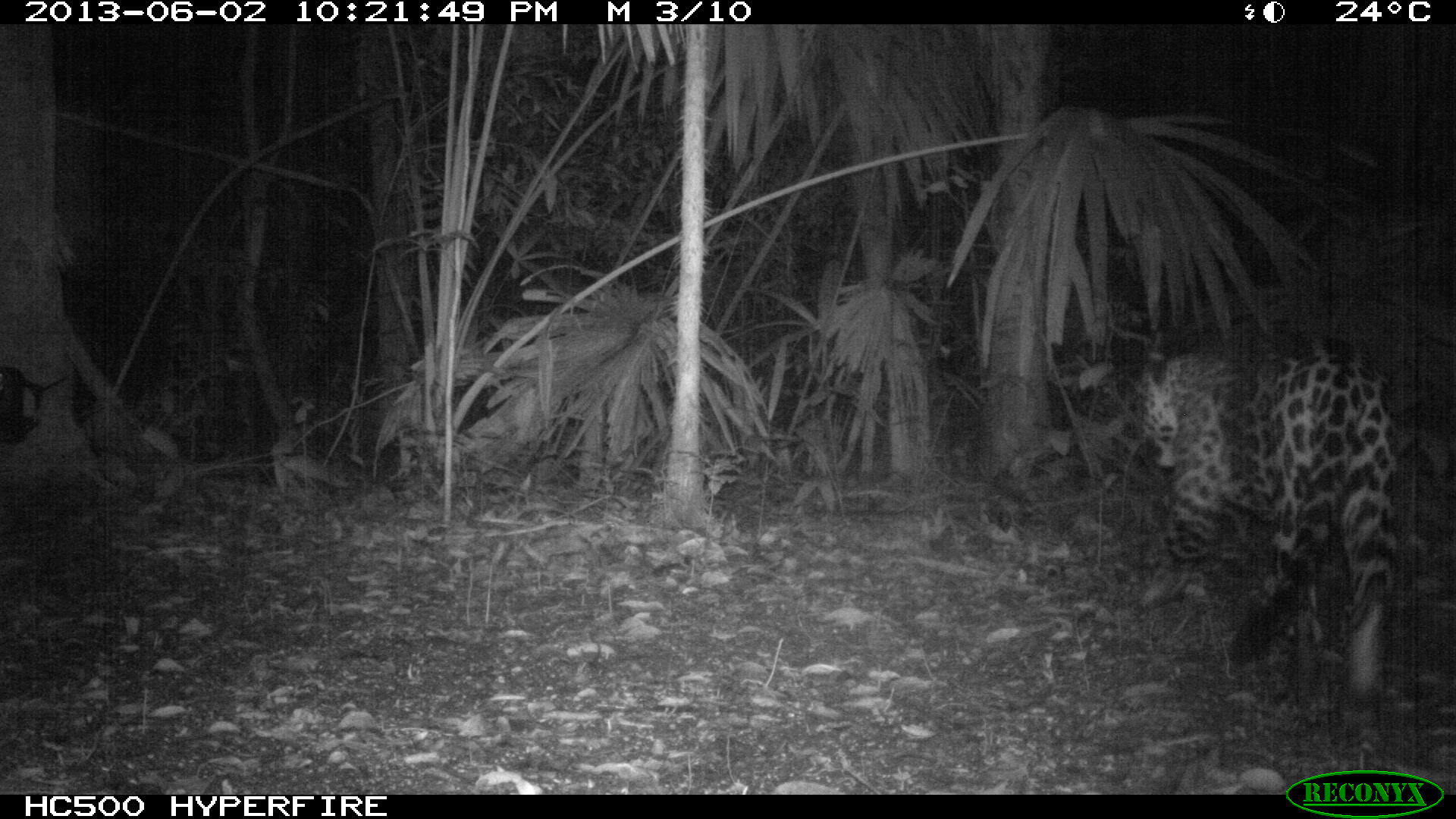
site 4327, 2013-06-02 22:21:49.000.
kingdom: Animalia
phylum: Chordata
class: Mammalia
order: Carnivora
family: Felidae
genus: Panthera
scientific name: Panthera onca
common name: jaguar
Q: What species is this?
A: Panthera onca (jaguar).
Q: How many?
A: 1.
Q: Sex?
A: Male.